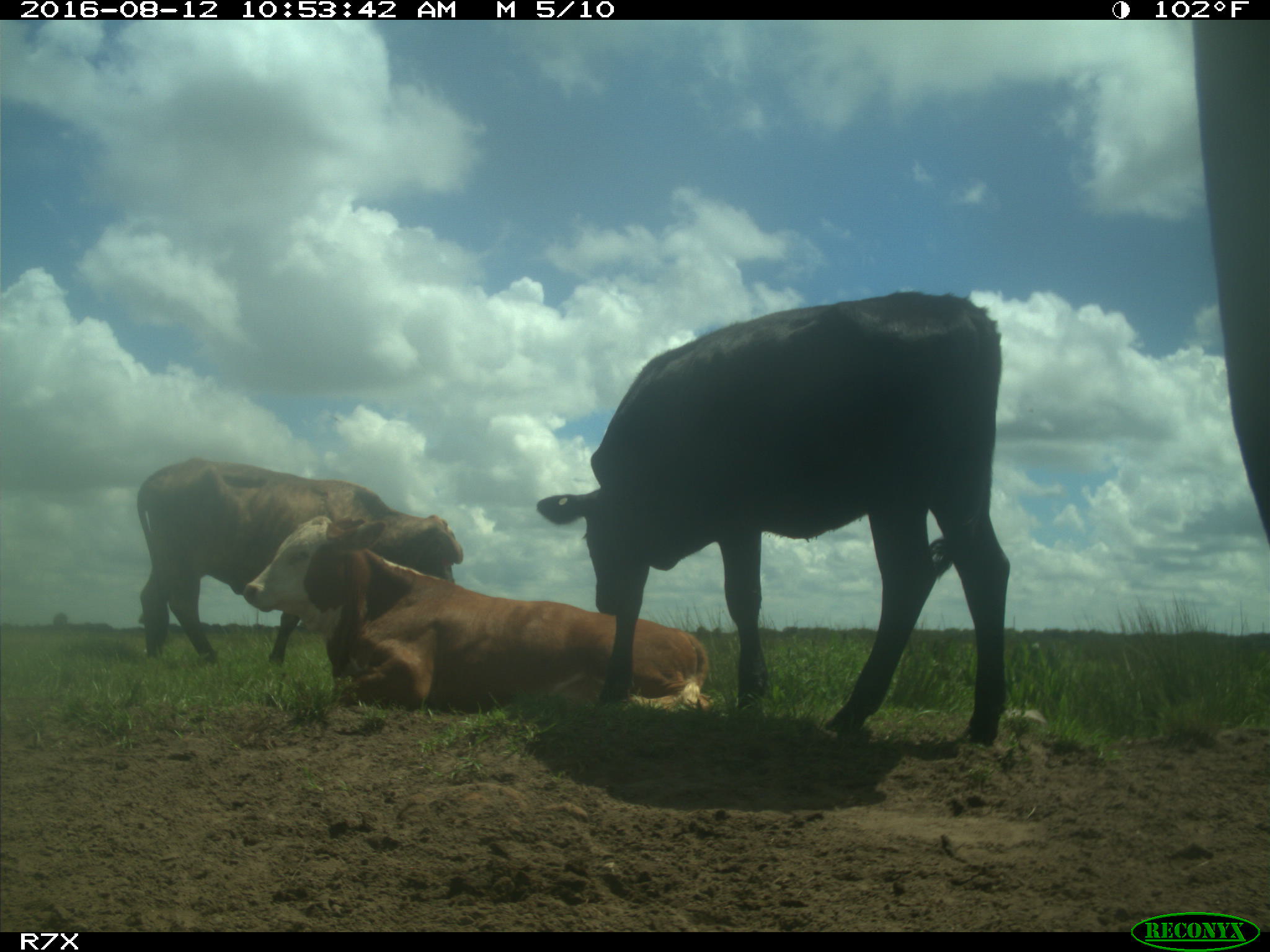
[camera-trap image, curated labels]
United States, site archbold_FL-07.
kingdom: Animalia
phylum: Chordata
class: Mammalia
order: Artiodactyla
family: Bovidae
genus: Bos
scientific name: Bos taurus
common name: domestic cow